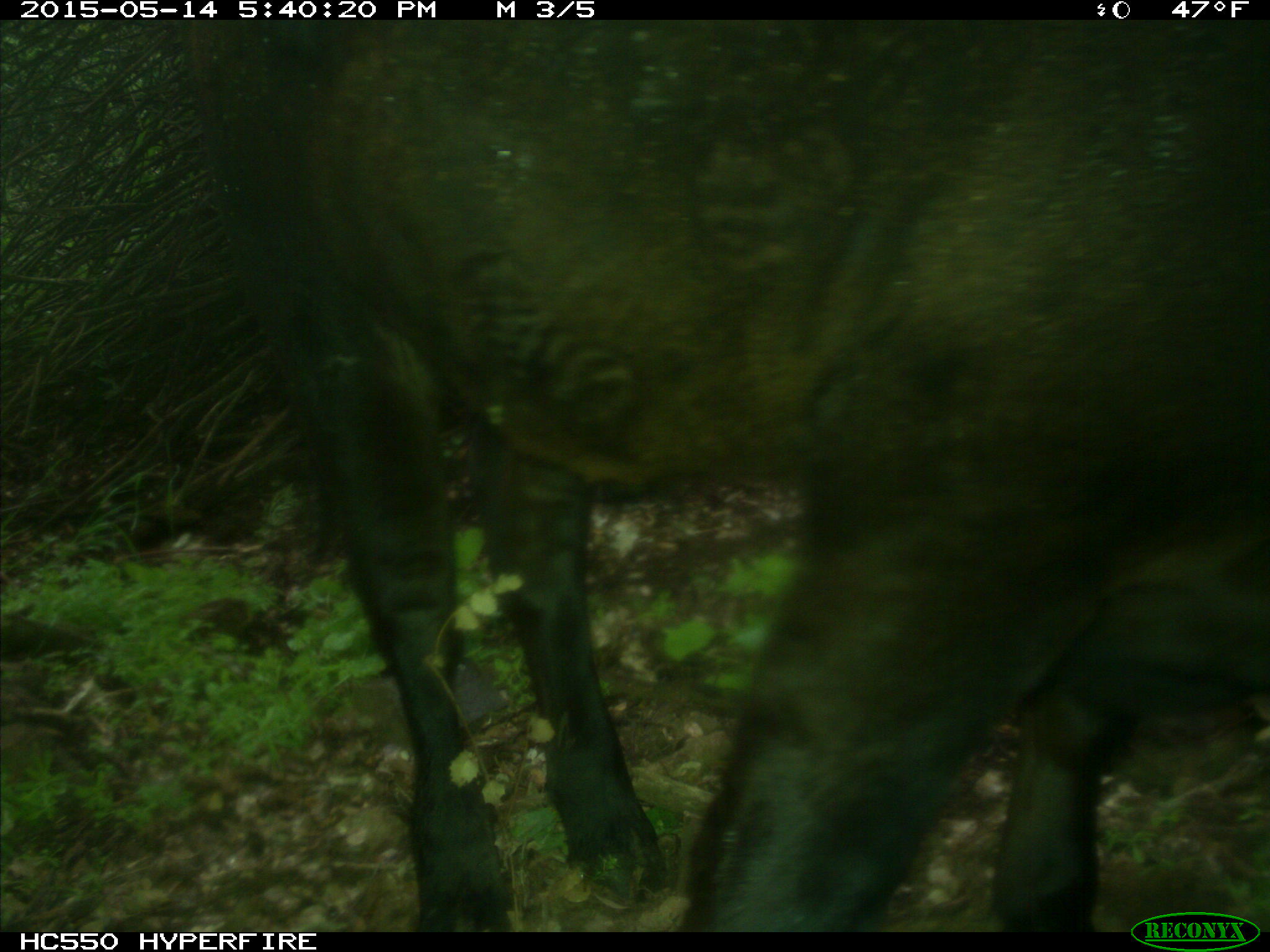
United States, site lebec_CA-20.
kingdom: Animalia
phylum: Chordata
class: Mammalia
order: Artiodactyla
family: Bovidae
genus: Bos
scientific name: Bos taurus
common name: domestic cow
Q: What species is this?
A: Bos taurus (domestic cow).